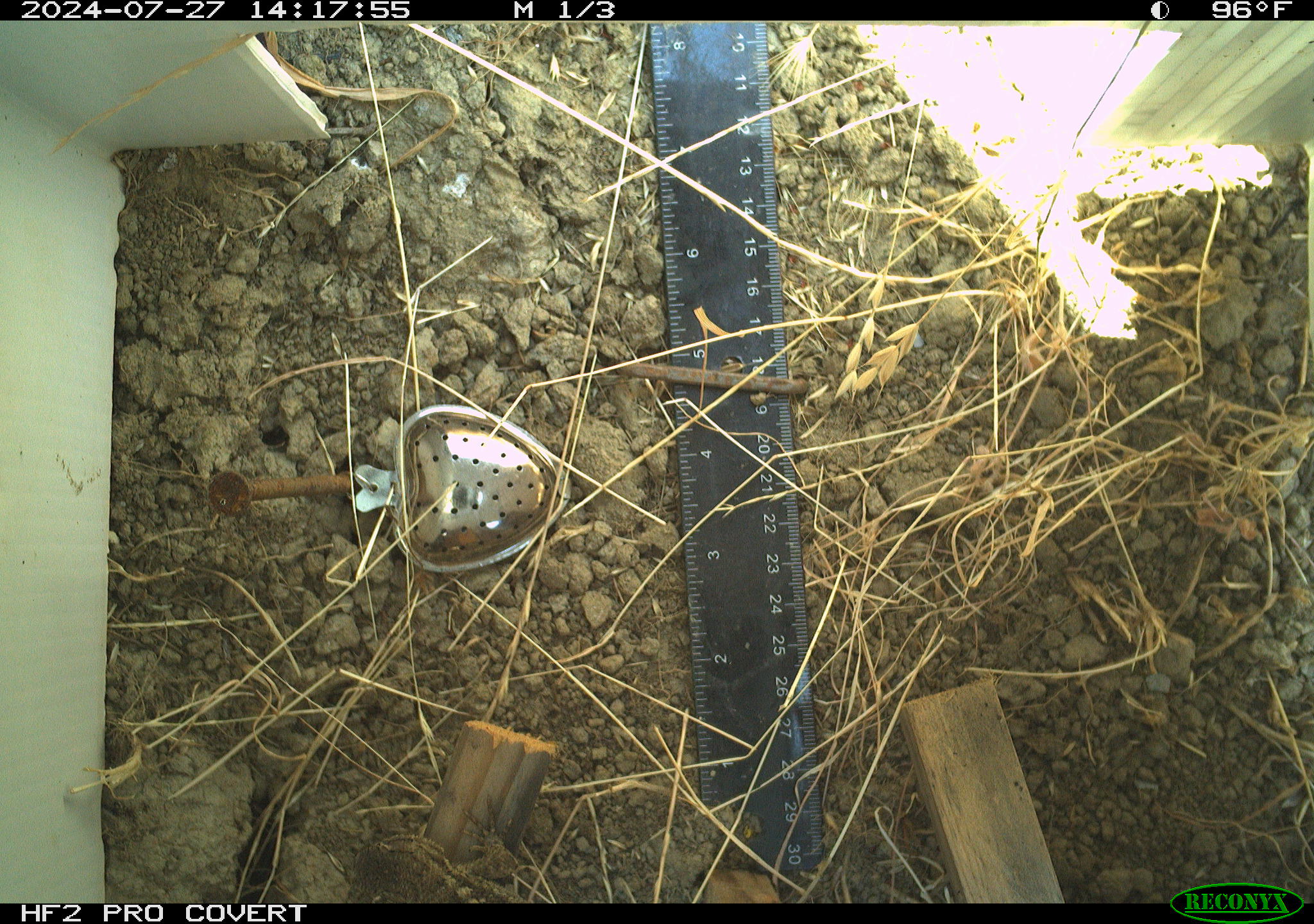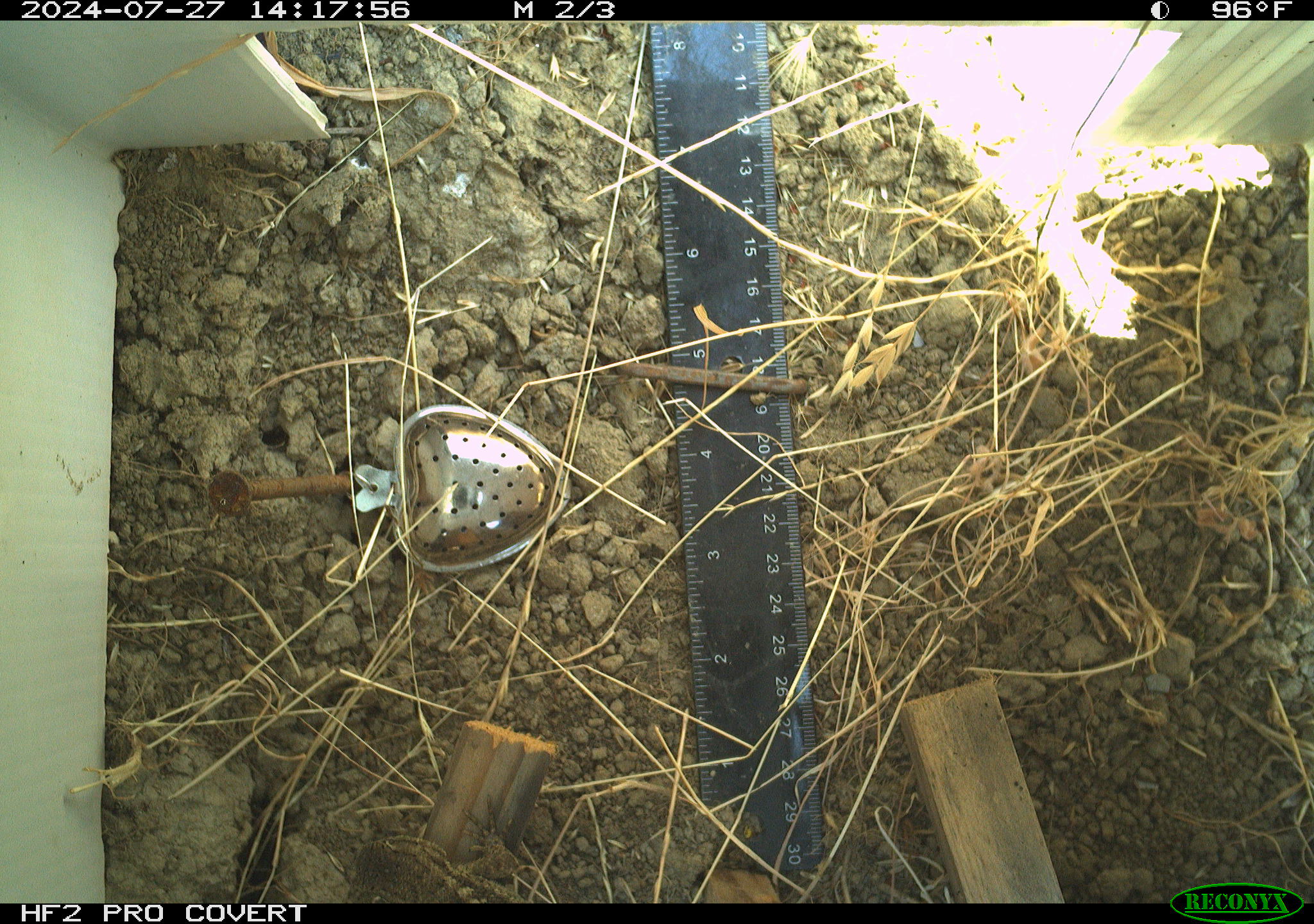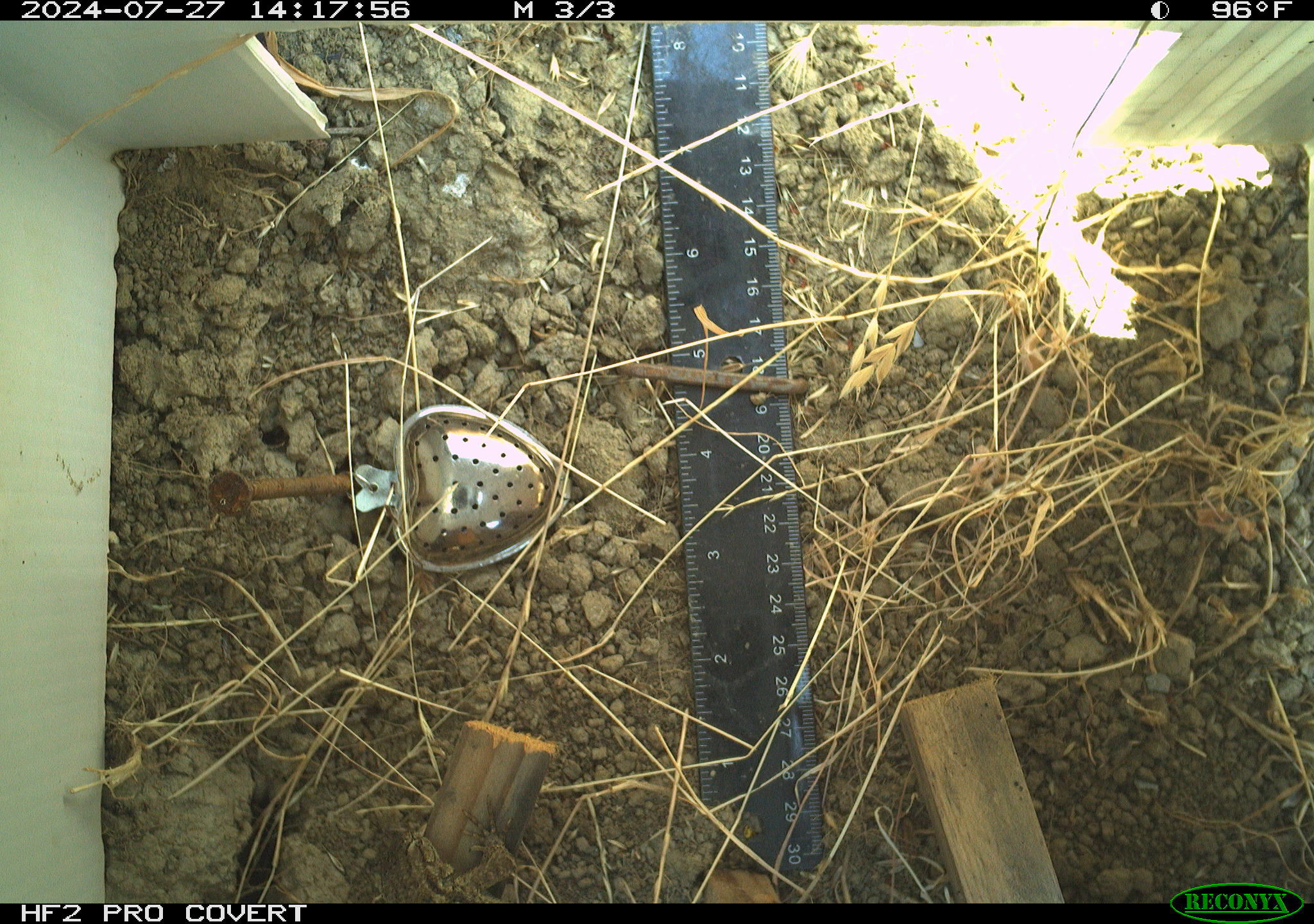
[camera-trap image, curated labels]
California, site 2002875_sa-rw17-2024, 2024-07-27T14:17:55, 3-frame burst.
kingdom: Animalia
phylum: Chordata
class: Reptilia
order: Squamata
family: Phrynosomatidae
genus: Sceloporus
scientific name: Sceloporus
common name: spiny lizards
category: sceloporus species